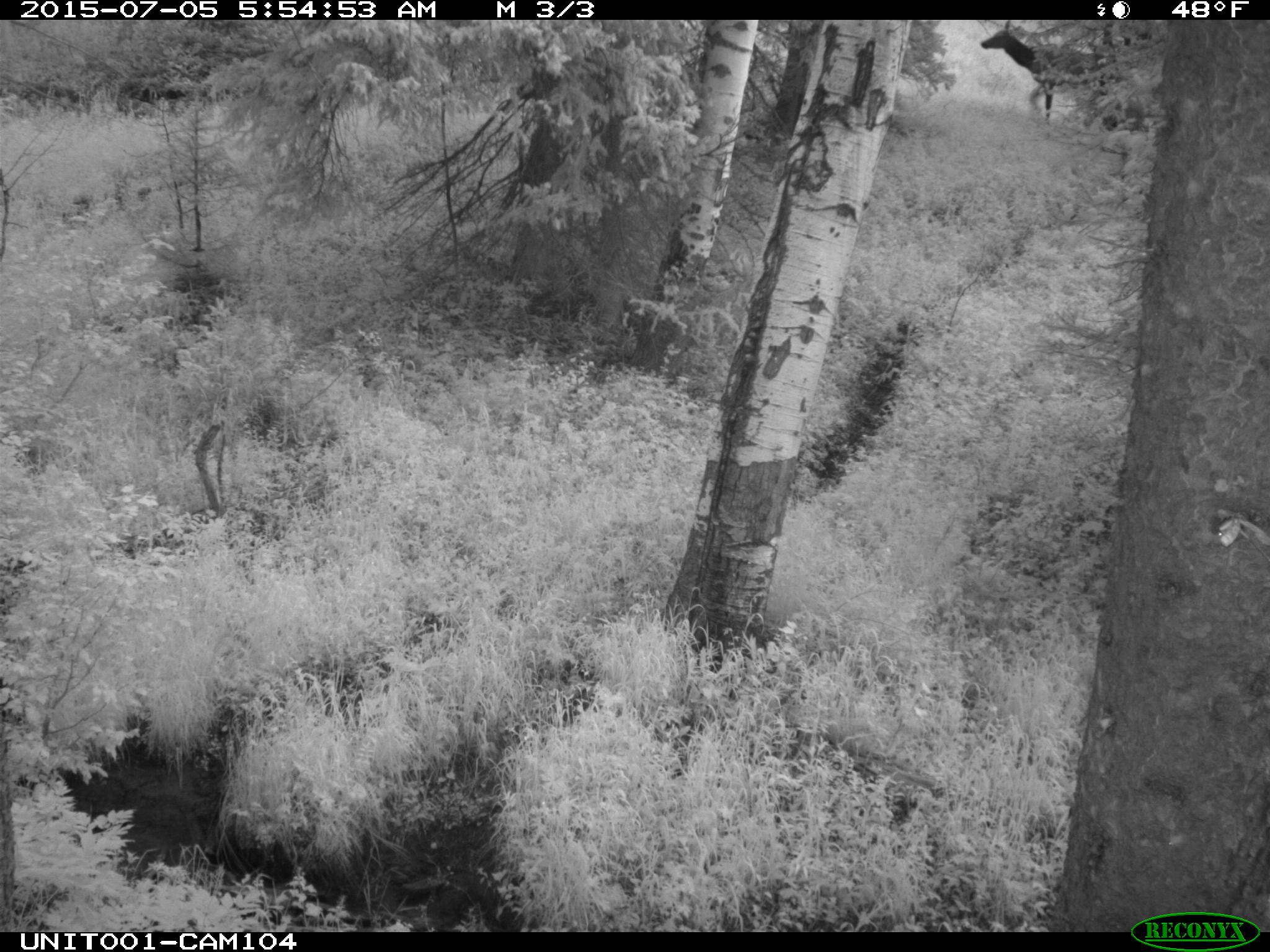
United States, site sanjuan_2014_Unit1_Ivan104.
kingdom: Animalia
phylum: Chordata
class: Mammalia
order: Artiodactyla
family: Cervidae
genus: Cervus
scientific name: Cervus elaphus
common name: red deer